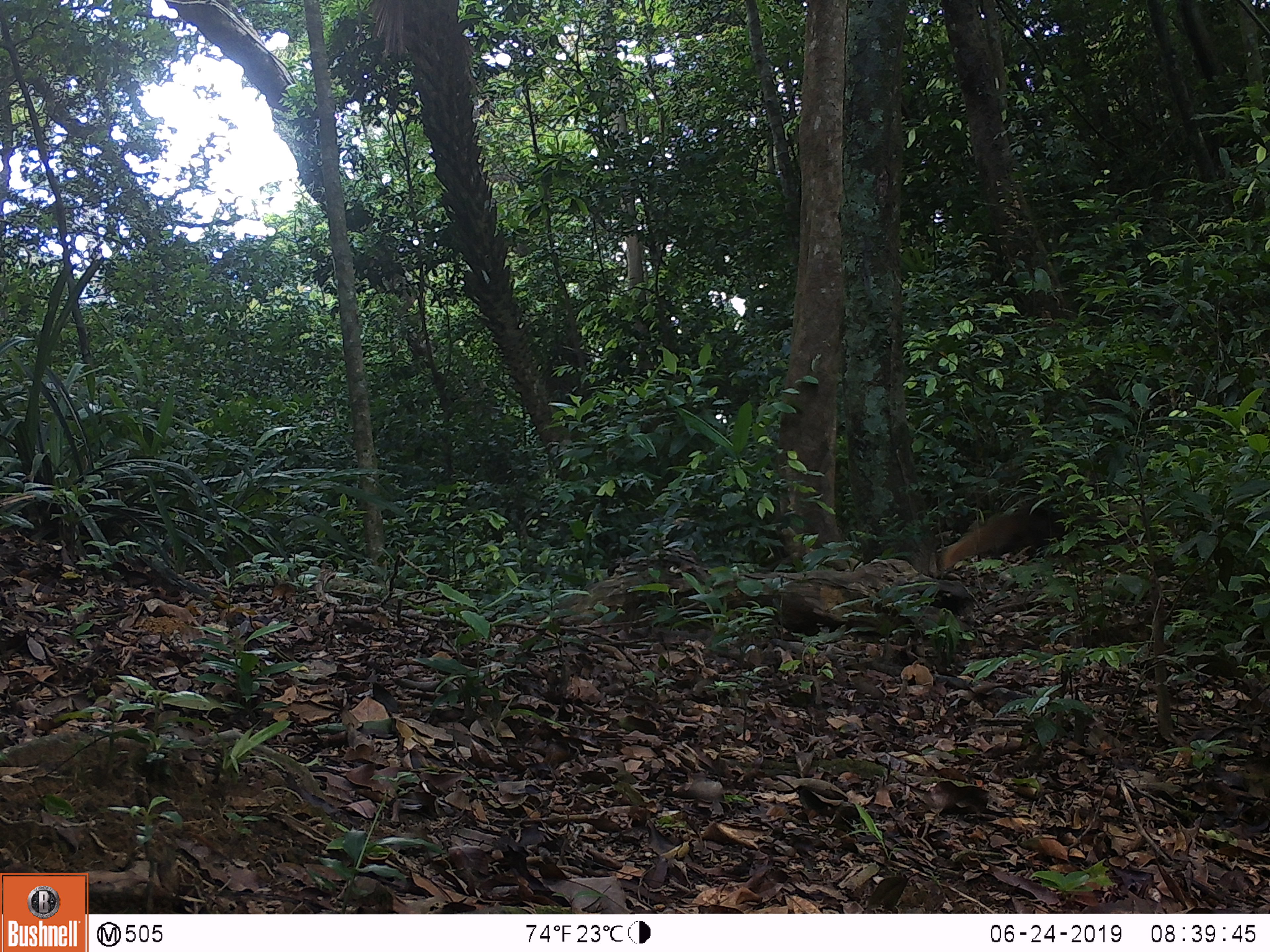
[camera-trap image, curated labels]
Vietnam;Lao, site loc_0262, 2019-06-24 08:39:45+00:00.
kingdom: Animalia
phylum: Chordata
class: Mammalia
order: Carnivora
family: Herpestidae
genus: Urva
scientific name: Urva urva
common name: crab-eating mongoose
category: crab eating mongoose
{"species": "crab eating mongoose (crab-eating mongoose) (Urva urva)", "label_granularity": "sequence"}